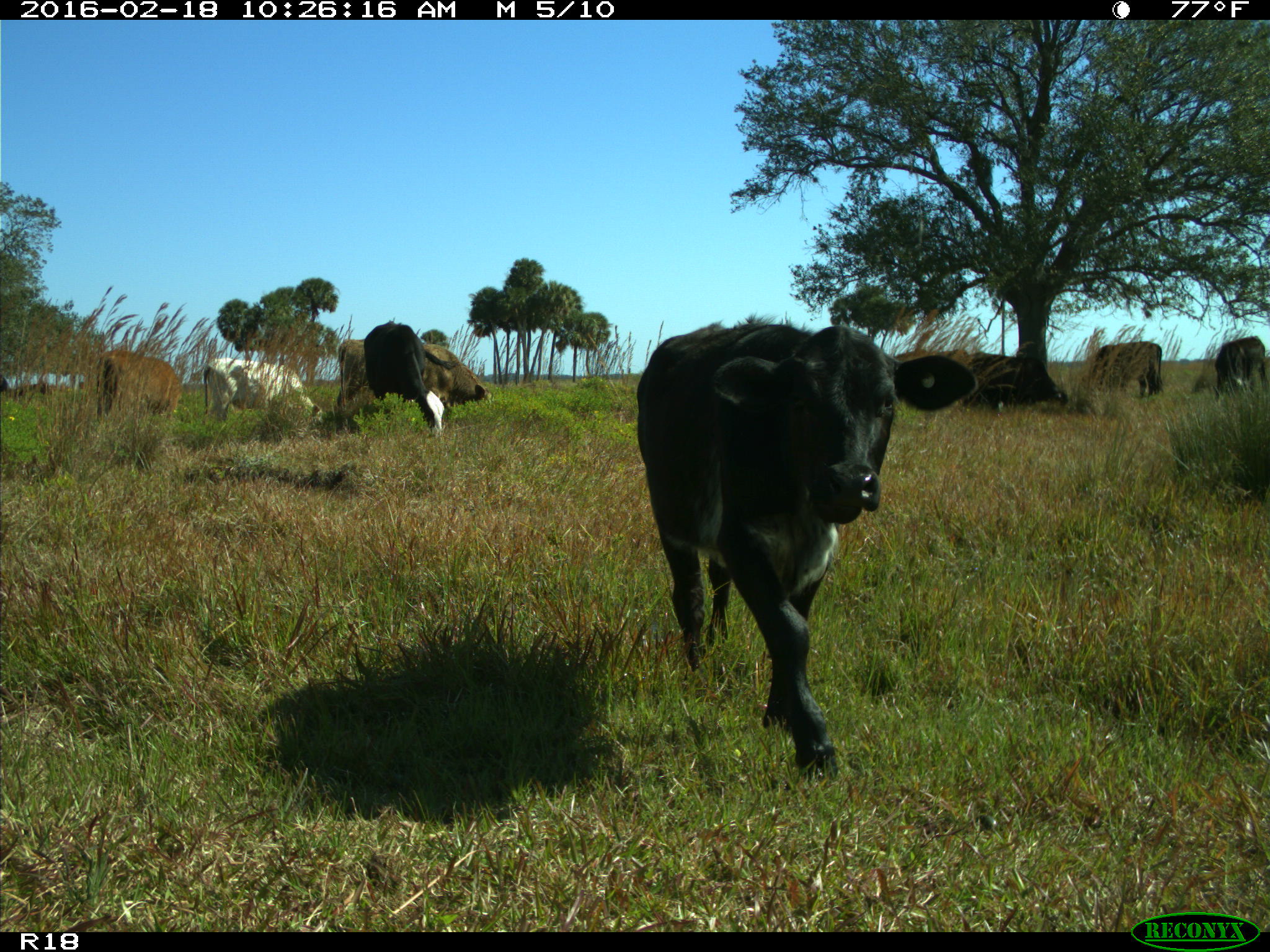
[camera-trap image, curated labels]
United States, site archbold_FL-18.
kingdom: Animalia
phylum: Chordata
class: Mammalia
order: Artiodactyla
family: Bovidae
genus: Bos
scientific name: Bos taurus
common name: domestic cow